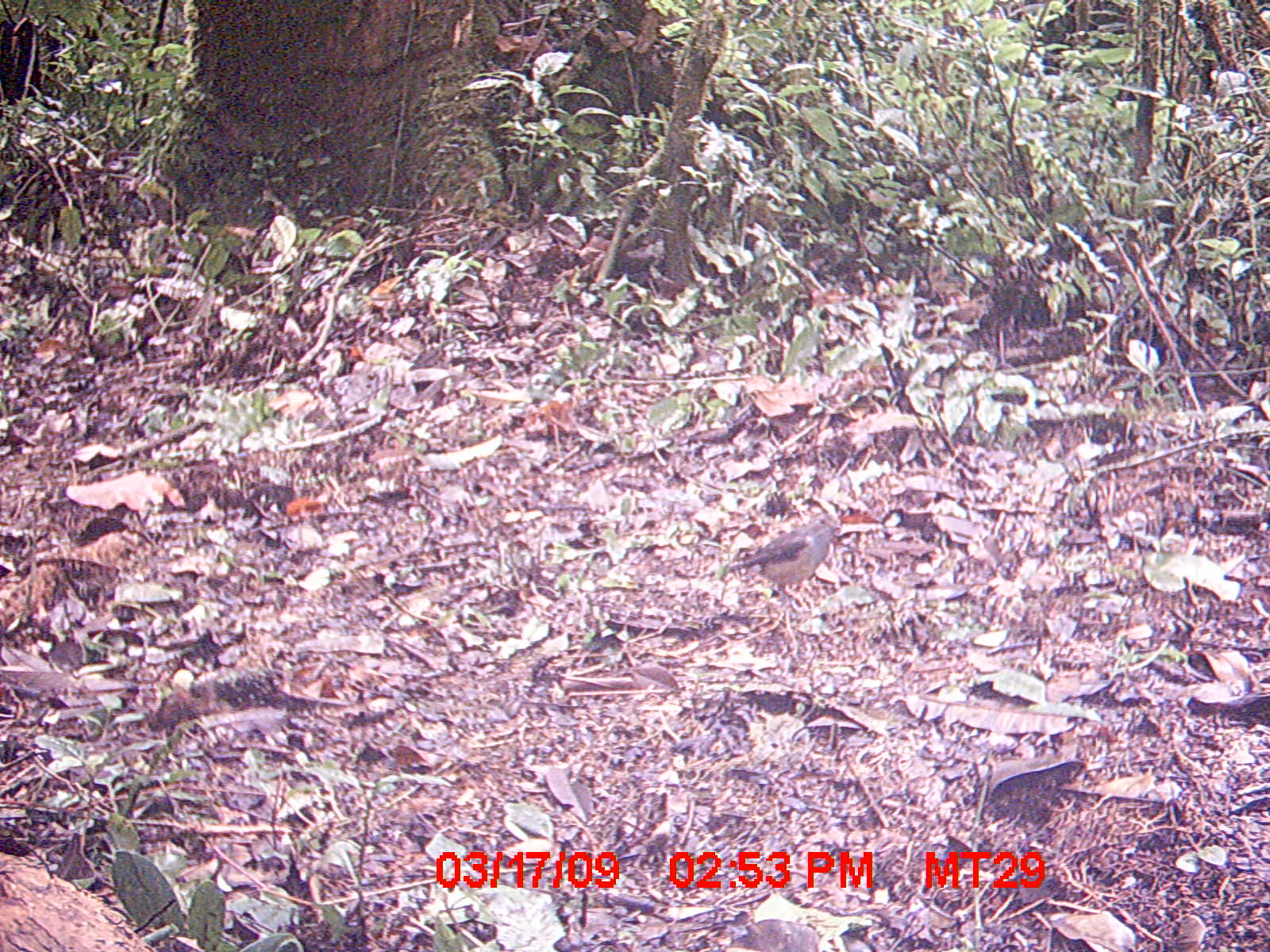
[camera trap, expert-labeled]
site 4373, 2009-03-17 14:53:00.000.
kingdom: Animalia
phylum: Chordata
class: Aves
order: Passeriformes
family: Muscicapidae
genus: Copsychus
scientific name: Copsychus albospecularis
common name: madagascar magpie-robin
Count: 1.